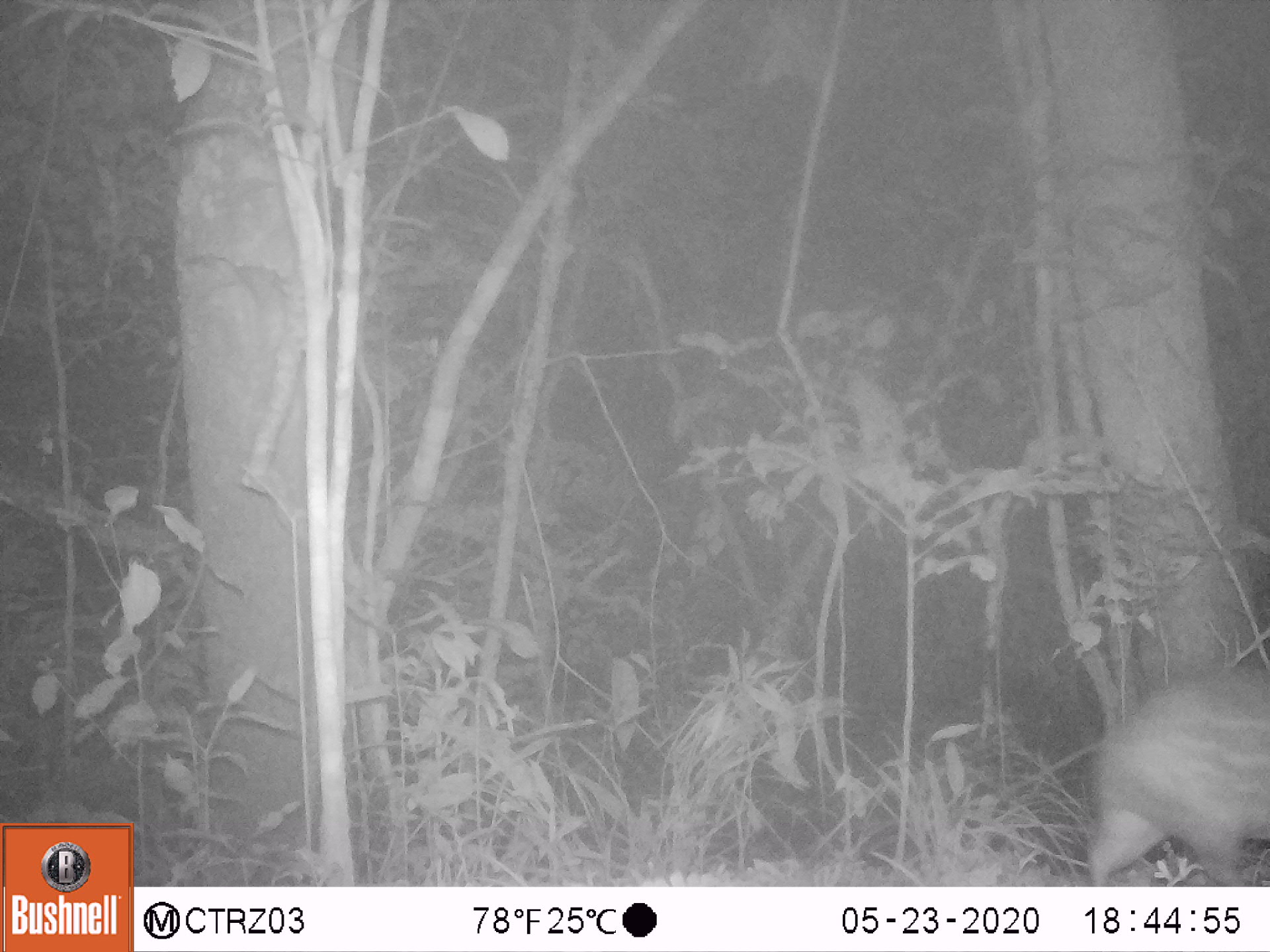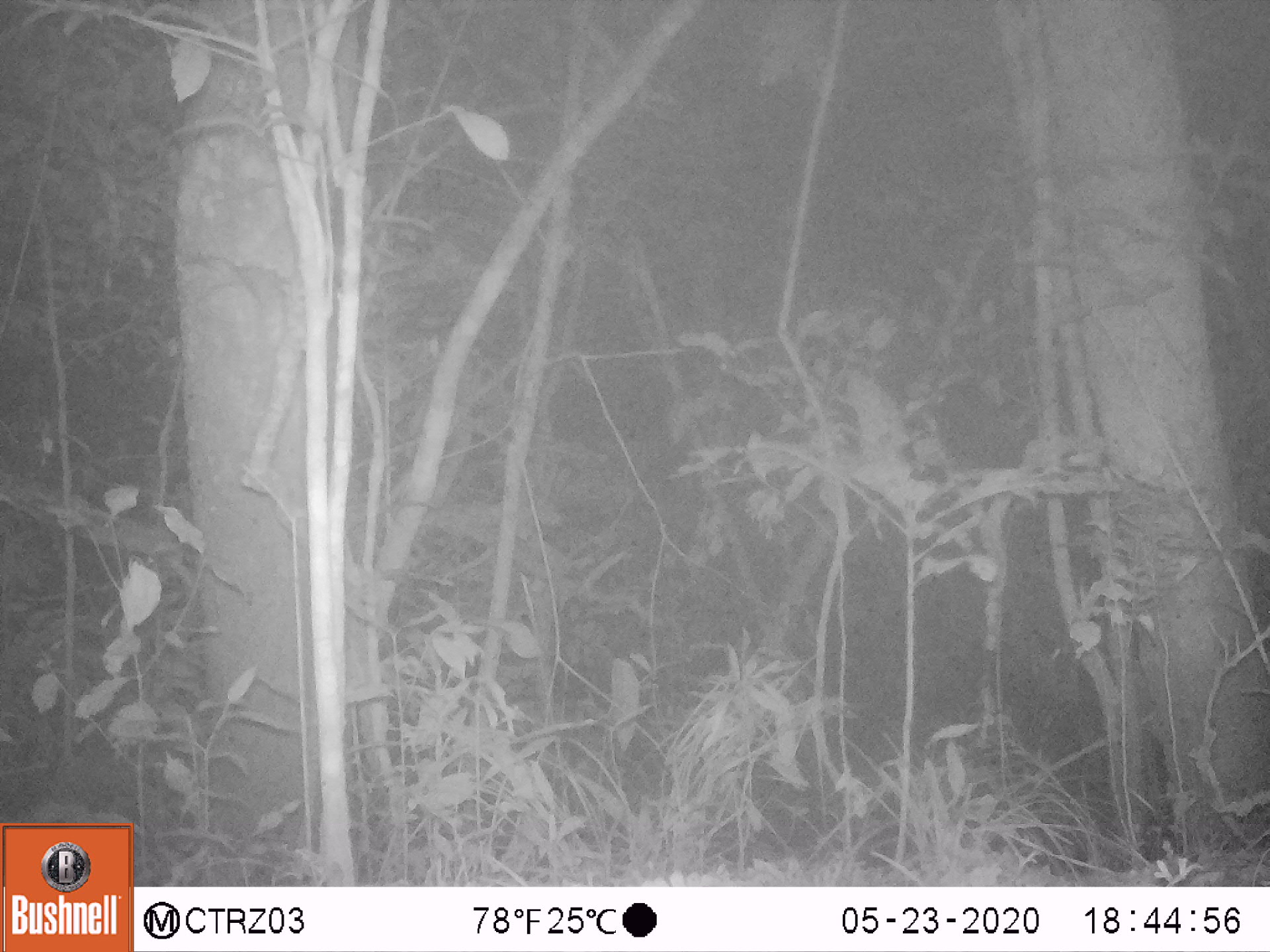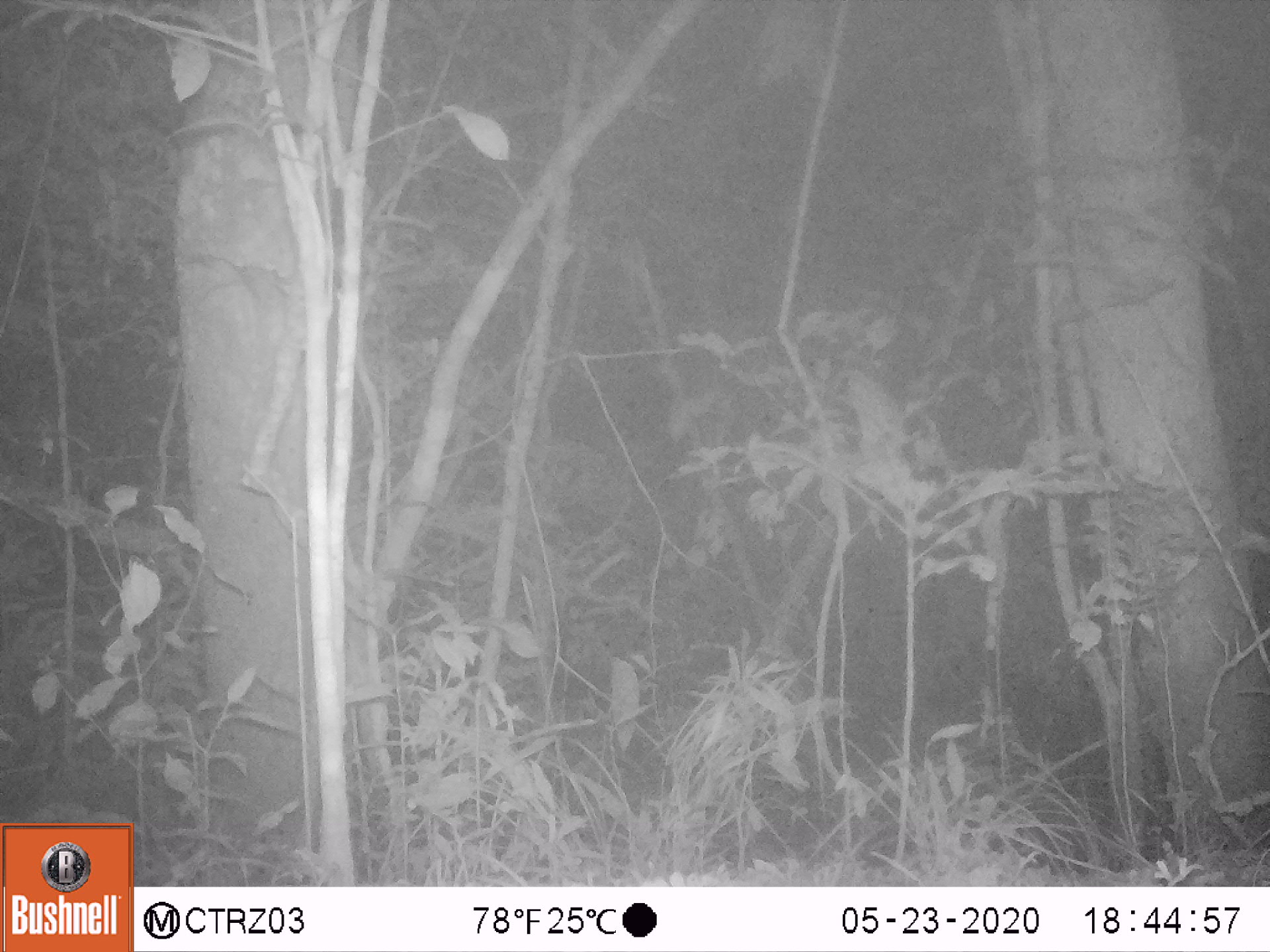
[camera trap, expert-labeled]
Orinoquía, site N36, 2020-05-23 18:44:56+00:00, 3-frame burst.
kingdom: Animalia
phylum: Chordata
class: Mammalia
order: Rodentia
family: Cuniculidae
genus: Cuniculus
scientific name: Cuniculus paca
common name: spotted paca